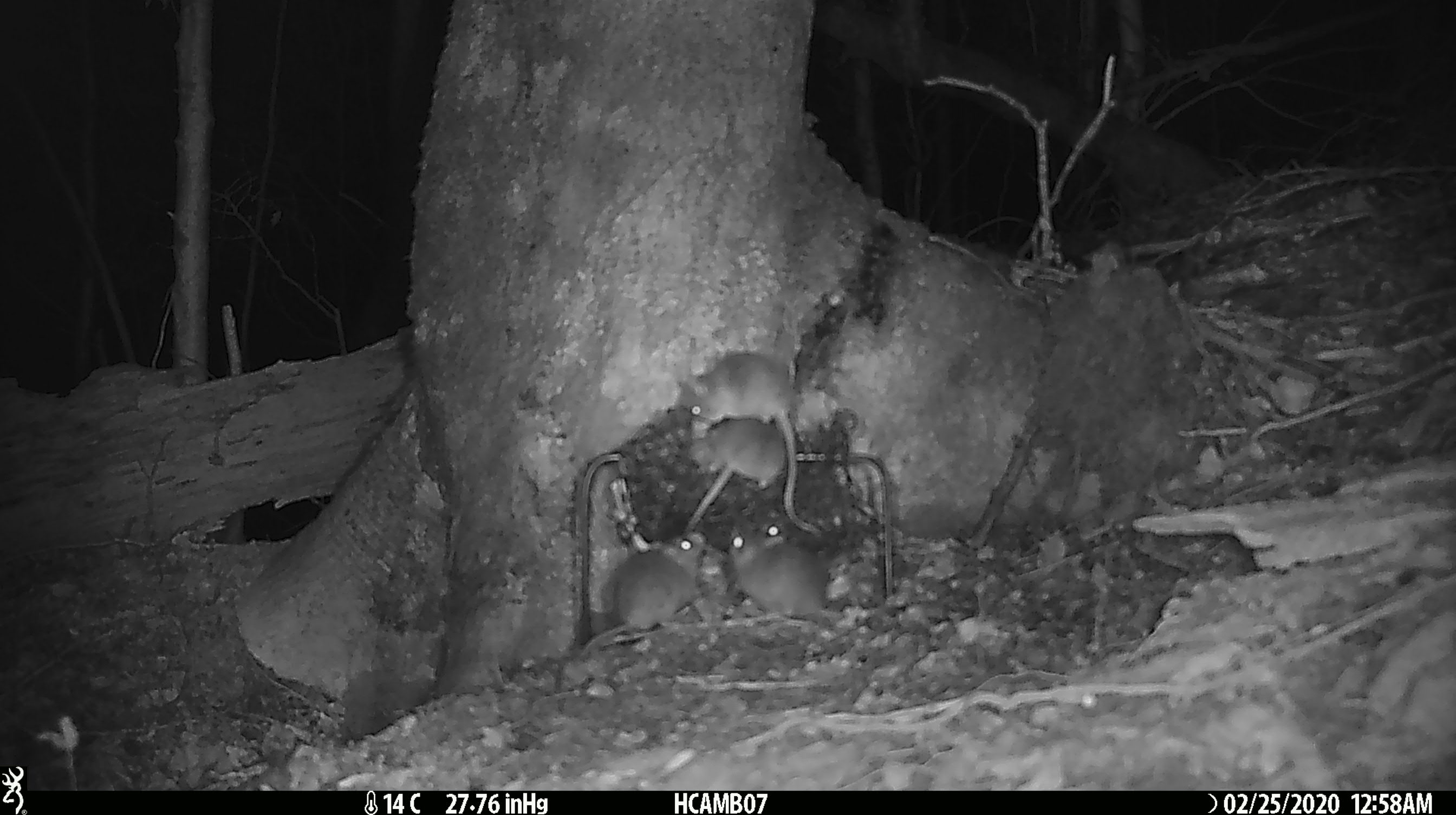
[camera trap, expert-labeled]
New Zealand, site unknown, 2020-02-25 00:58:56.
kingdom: Animalia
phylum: Chordata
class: Mammalia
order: Rodentia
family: Muridae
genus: Mus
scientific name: Mus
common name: mouse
Mouse (Mus).